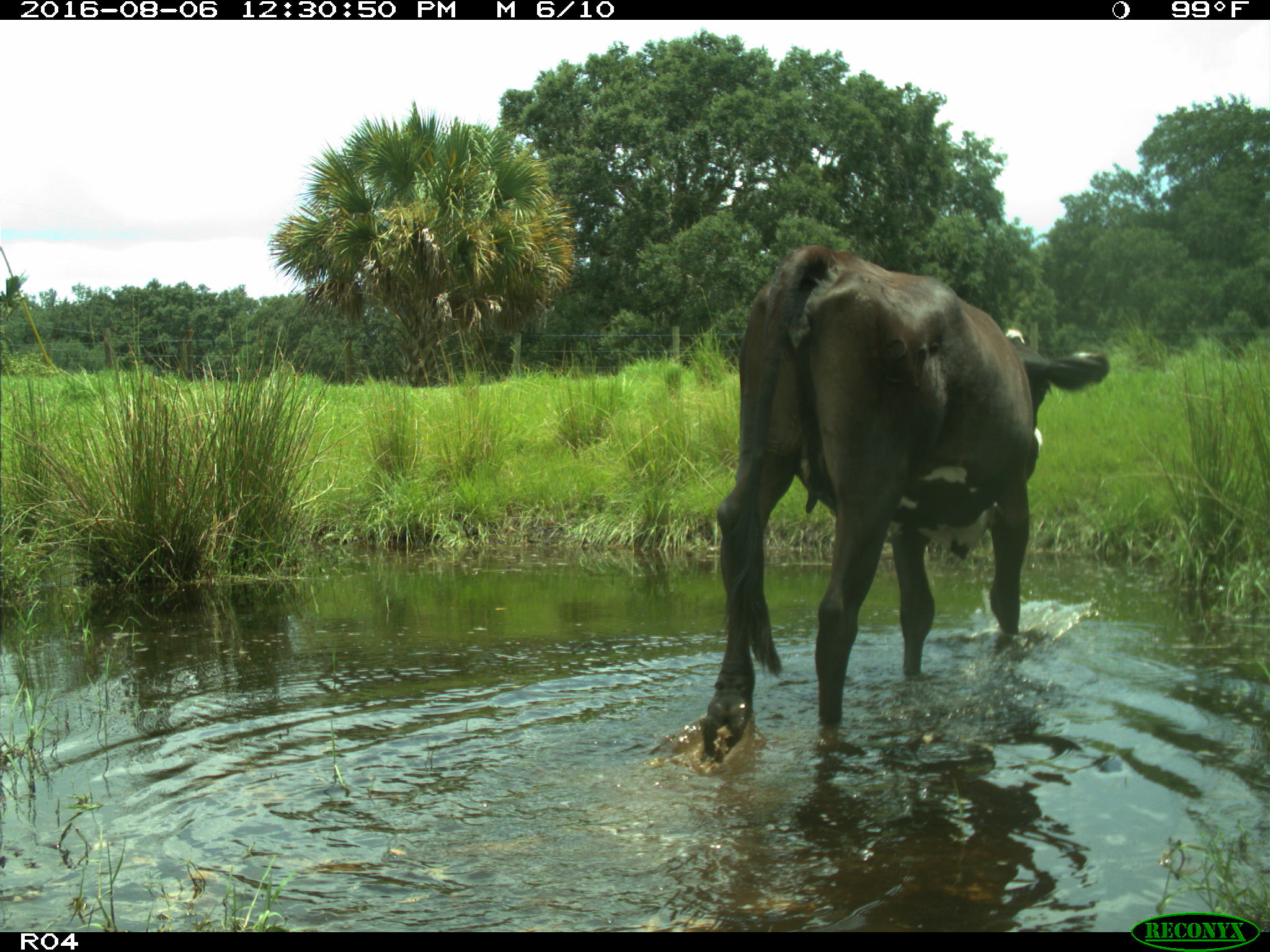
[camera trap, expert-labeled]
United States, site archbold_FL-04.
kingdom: Animalia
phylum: Chordata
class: Mammalia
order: Artiodactyla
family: Bovidae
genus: Bos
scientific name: Bos taurus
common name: domestic cow